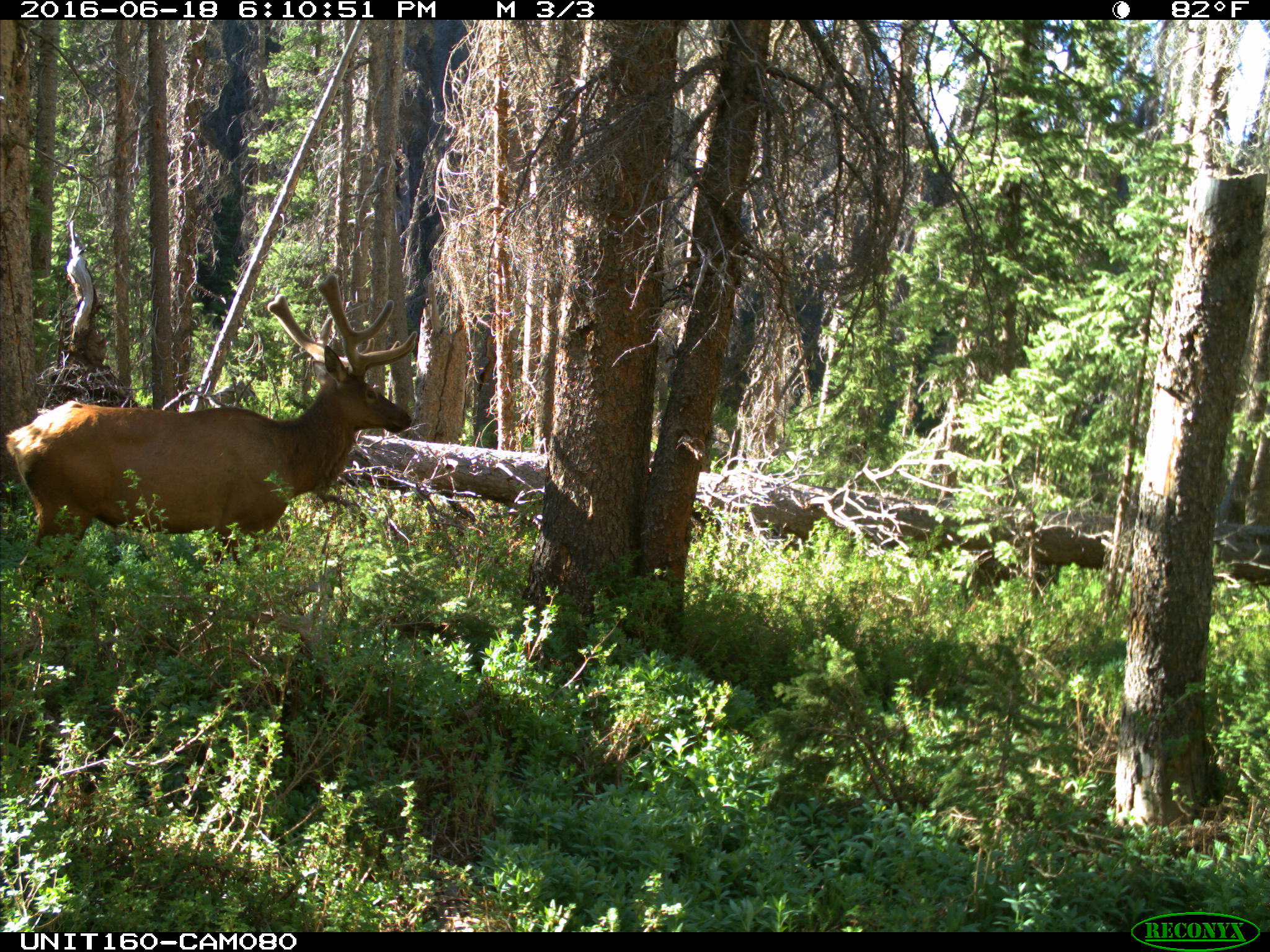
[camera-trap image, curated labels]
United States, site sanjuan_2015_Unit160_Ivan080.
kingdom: Animalia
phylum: Chordata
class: Mammalia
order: Artiodactyla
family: Cervidae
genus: Cervus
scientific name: Cervus elaphus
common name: red deer